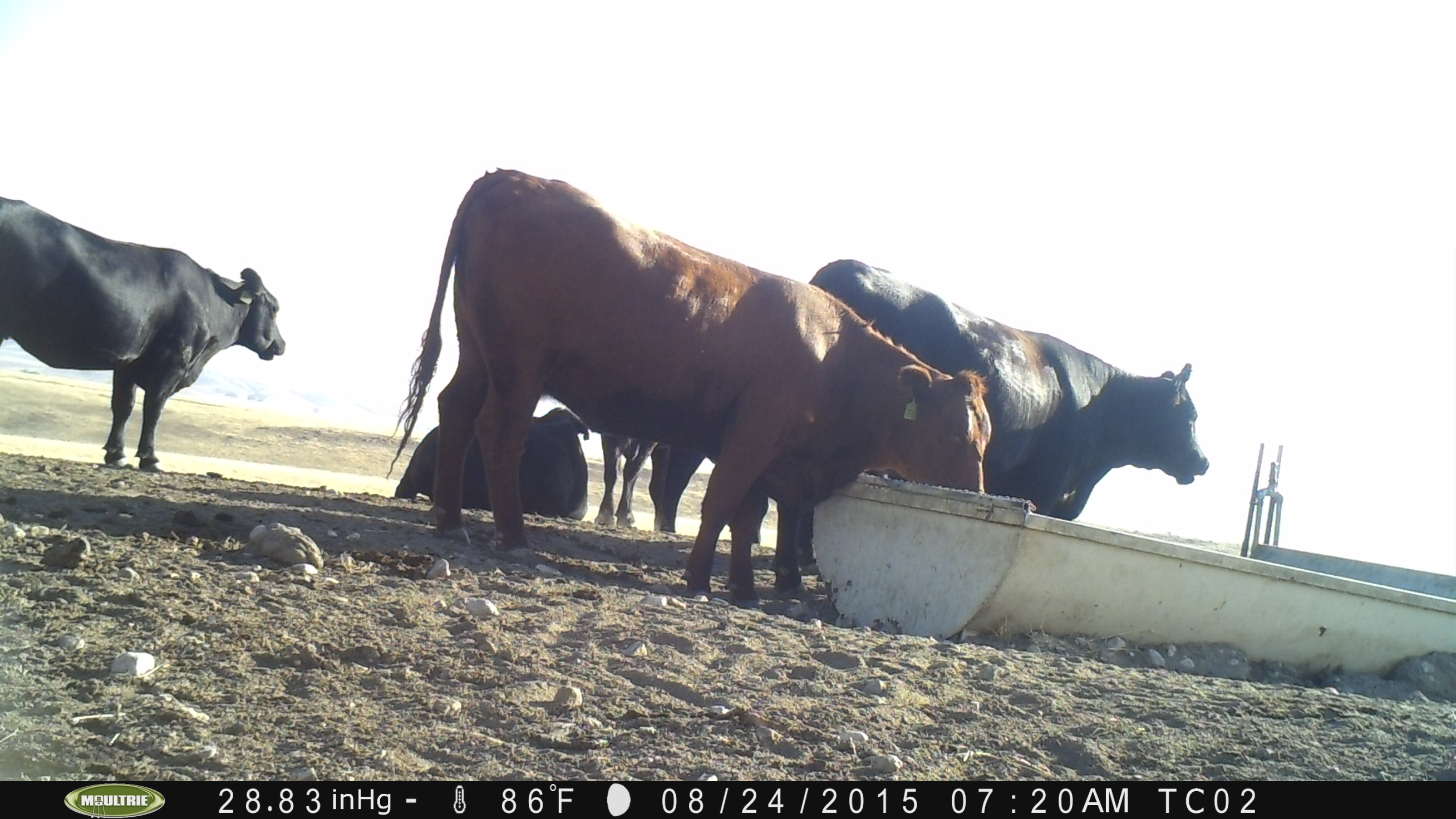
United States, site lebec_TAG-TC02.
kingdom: Animalia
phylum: Chordata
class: Mammalia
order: Artiodactyla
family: Bovidae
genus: Bos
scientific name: Bos taurus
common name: domestic cow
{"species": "Bos taurus (domestic cow)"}